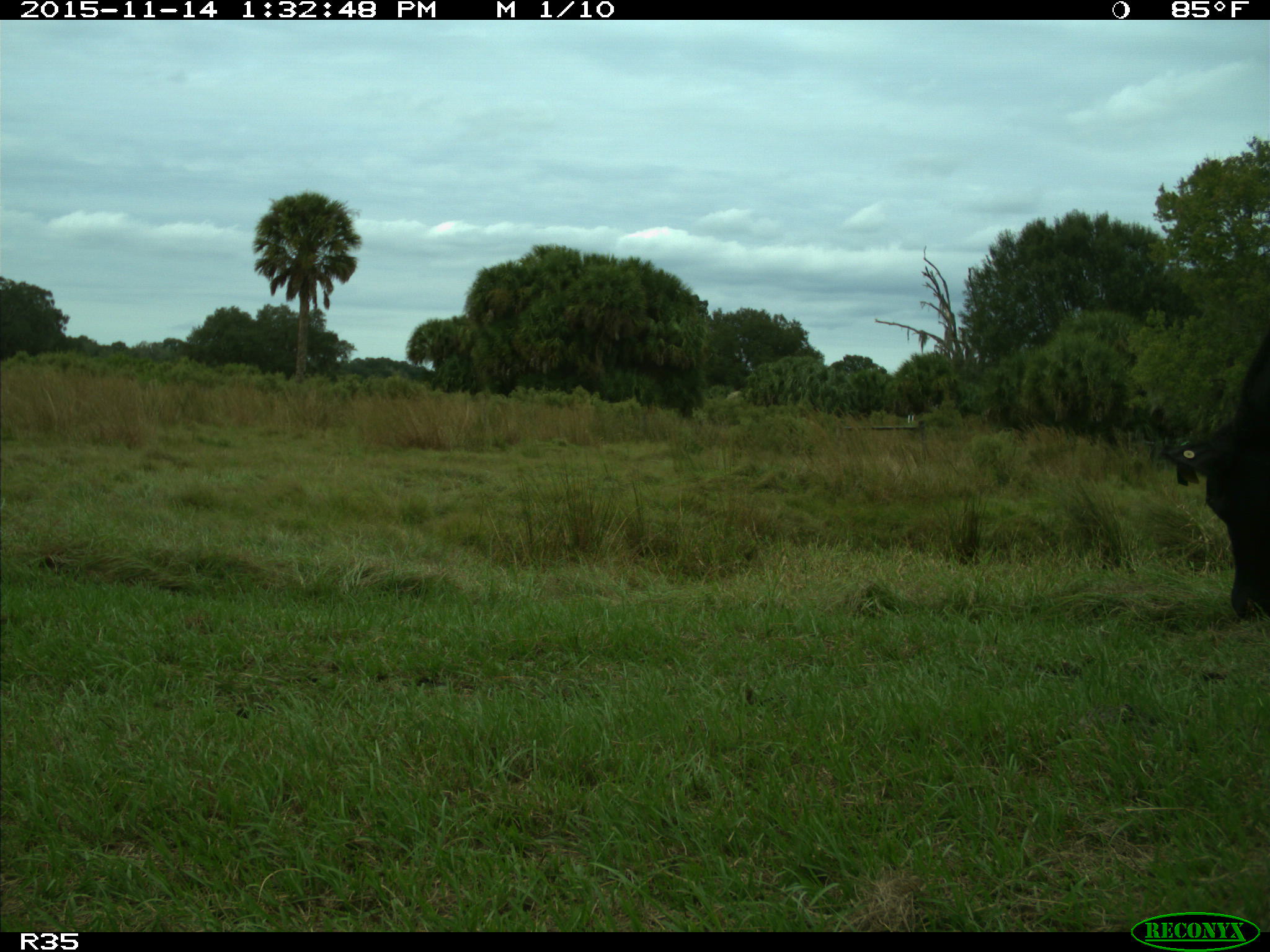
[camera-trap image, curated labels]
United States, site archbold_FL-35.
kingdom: Animalia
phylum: Chordata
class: Mammalia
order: Artiodactyla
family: Bovidae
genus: Bos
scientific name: Bos taurus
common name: domestic cow